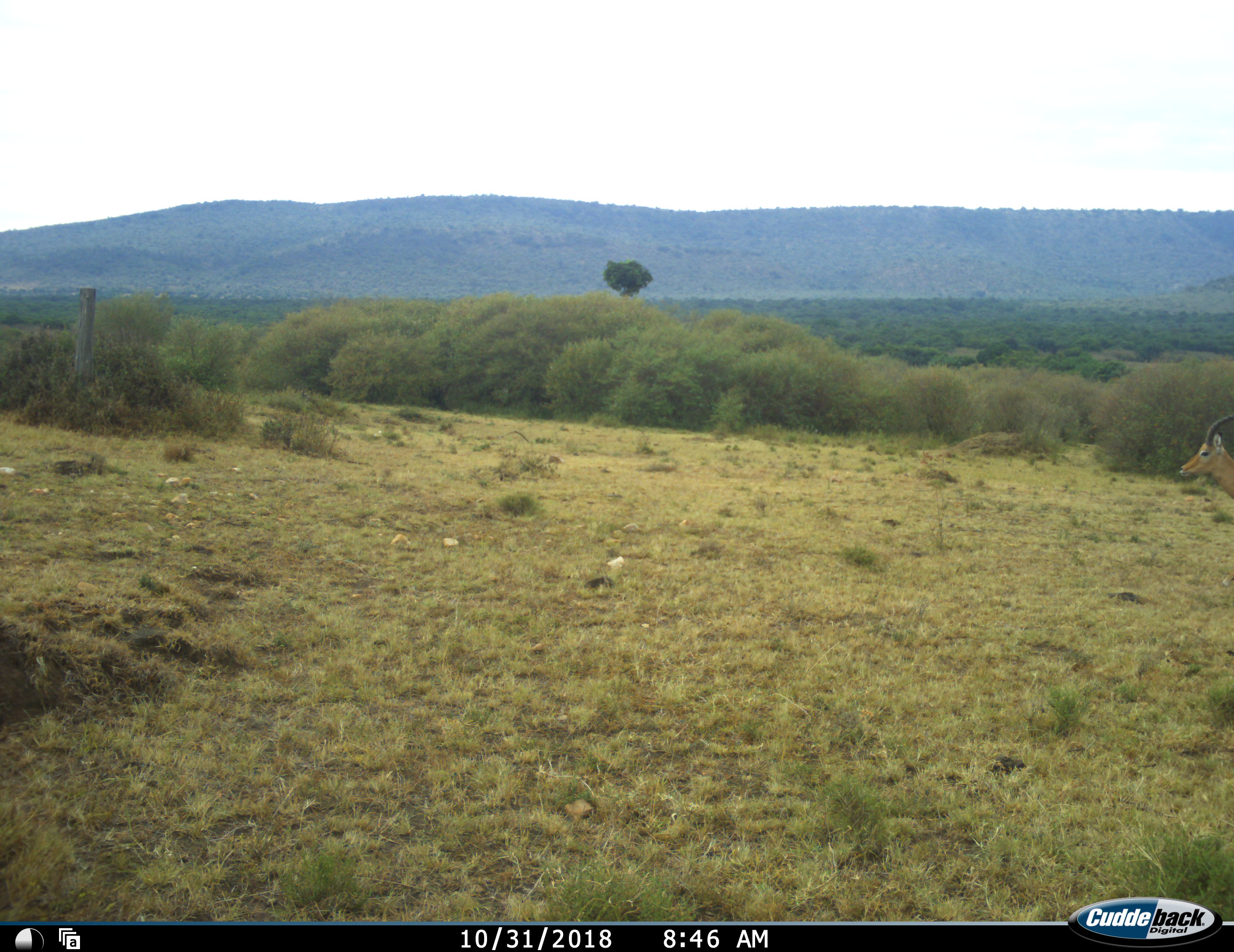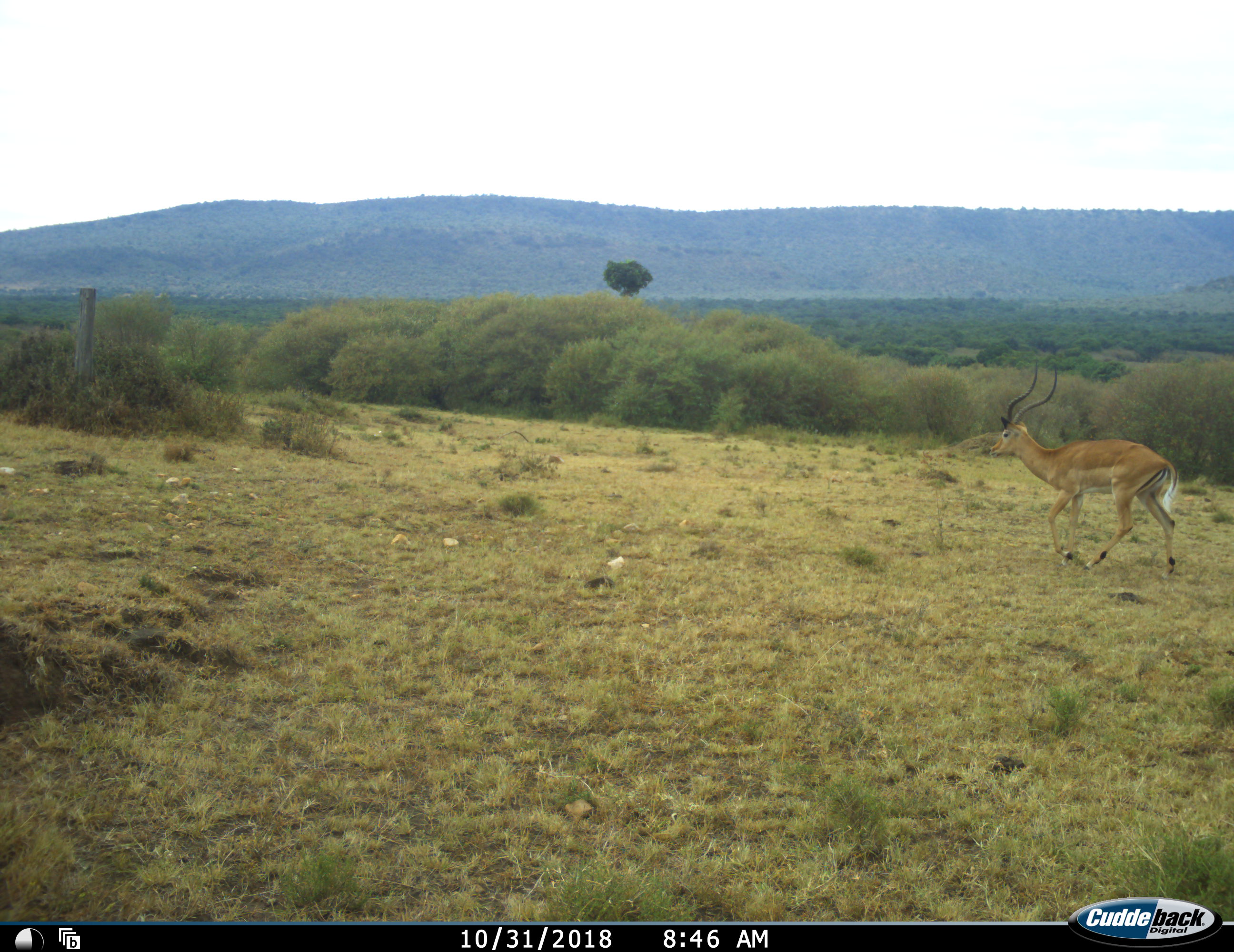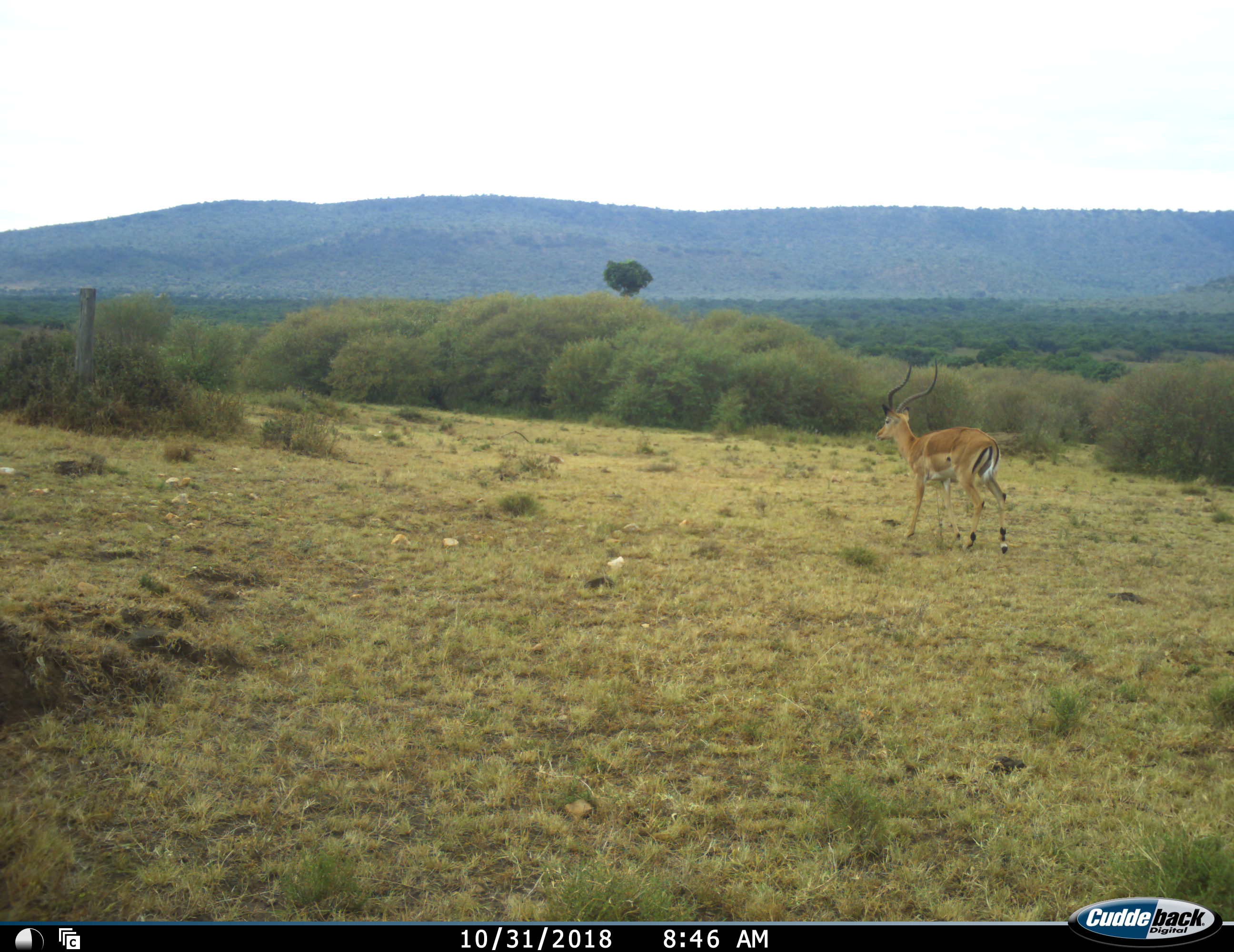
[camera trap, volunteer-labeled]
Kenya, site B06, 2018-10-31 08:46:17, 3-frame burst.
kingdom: Animalia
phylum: Chordata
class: Mammalia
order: Artiodactyla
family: Bovidae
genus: Aepyceros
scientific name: Aepyceros melampus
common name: impala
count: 1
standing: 14%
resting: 0%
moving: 86%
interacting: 0%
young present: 0%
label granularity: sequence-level